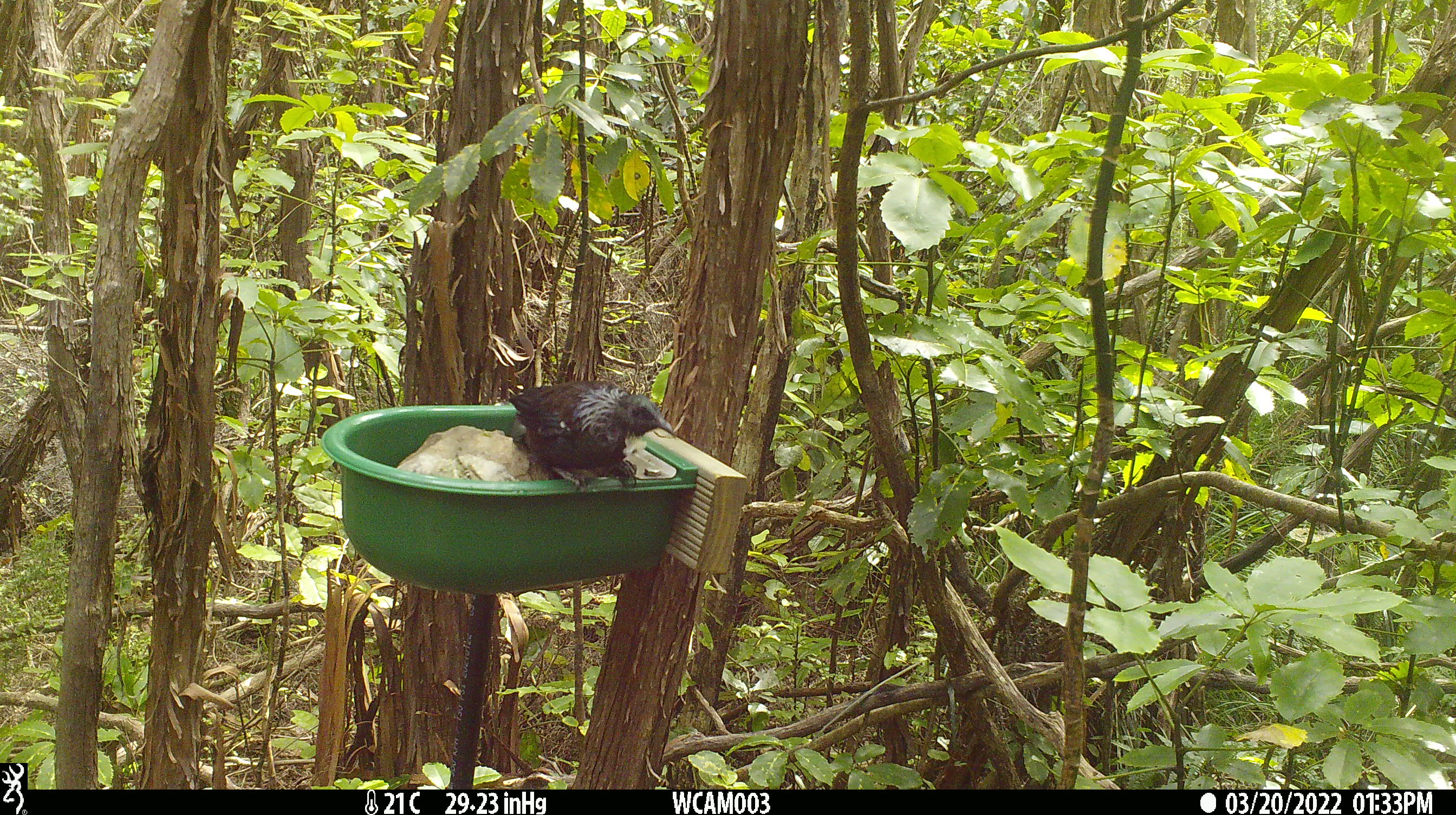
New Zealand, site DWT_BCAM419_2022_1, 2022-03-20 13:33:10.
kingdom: Animalia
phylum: Chordata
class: Aves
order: Passeriformes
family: Meliphagidae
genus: Prosthemadera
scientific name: Prosthemadera novaeseelandiae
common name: tui